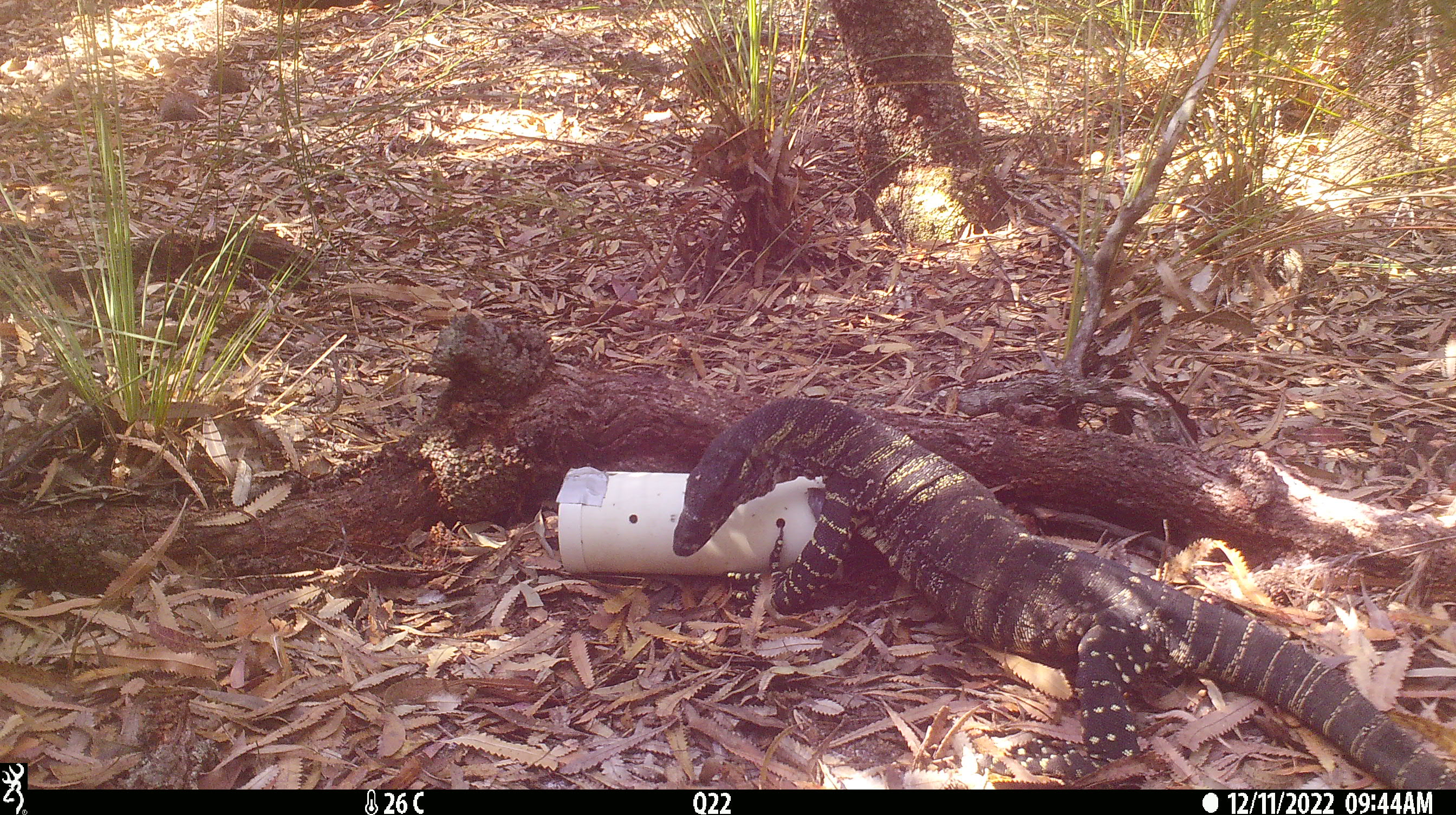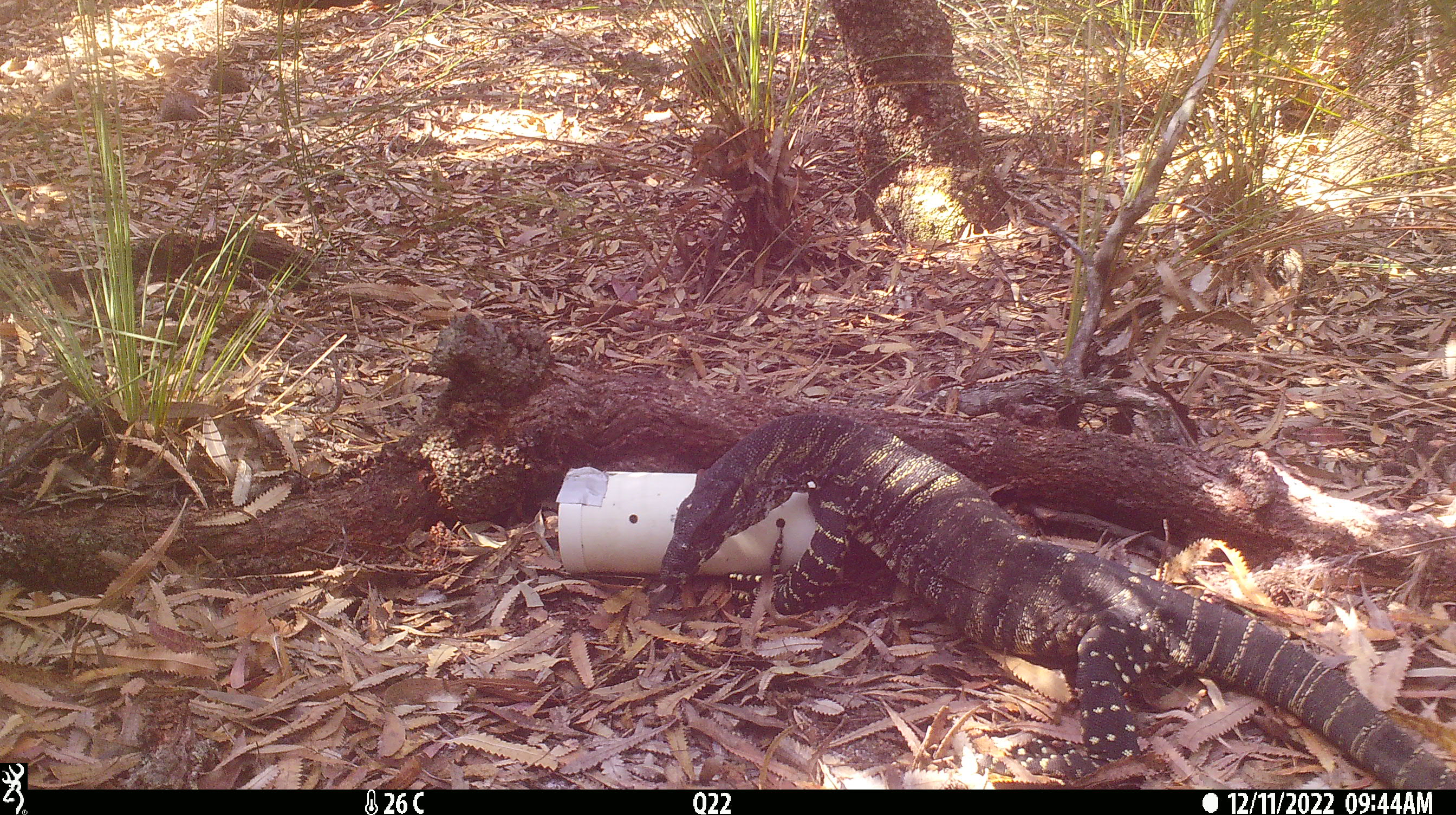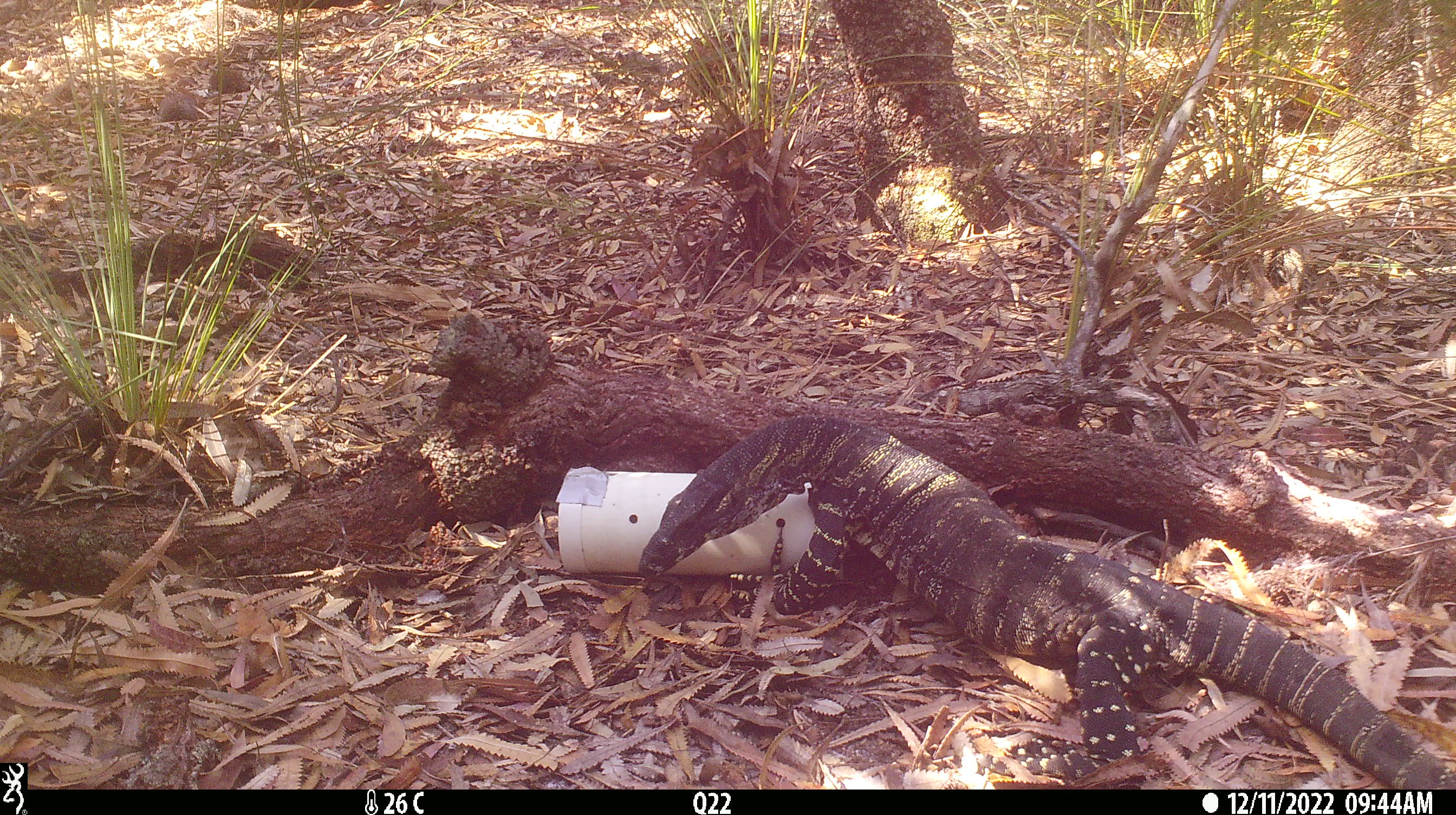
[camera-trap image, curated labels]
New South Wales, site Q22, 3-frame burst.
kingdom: Animalia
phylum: Chordata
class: Reptilia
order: Squamata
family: Varanidae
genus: Varanus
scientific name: Varanus varius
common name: lace monitor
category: goanna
Goanna (lace monitor) (Varanus varius).